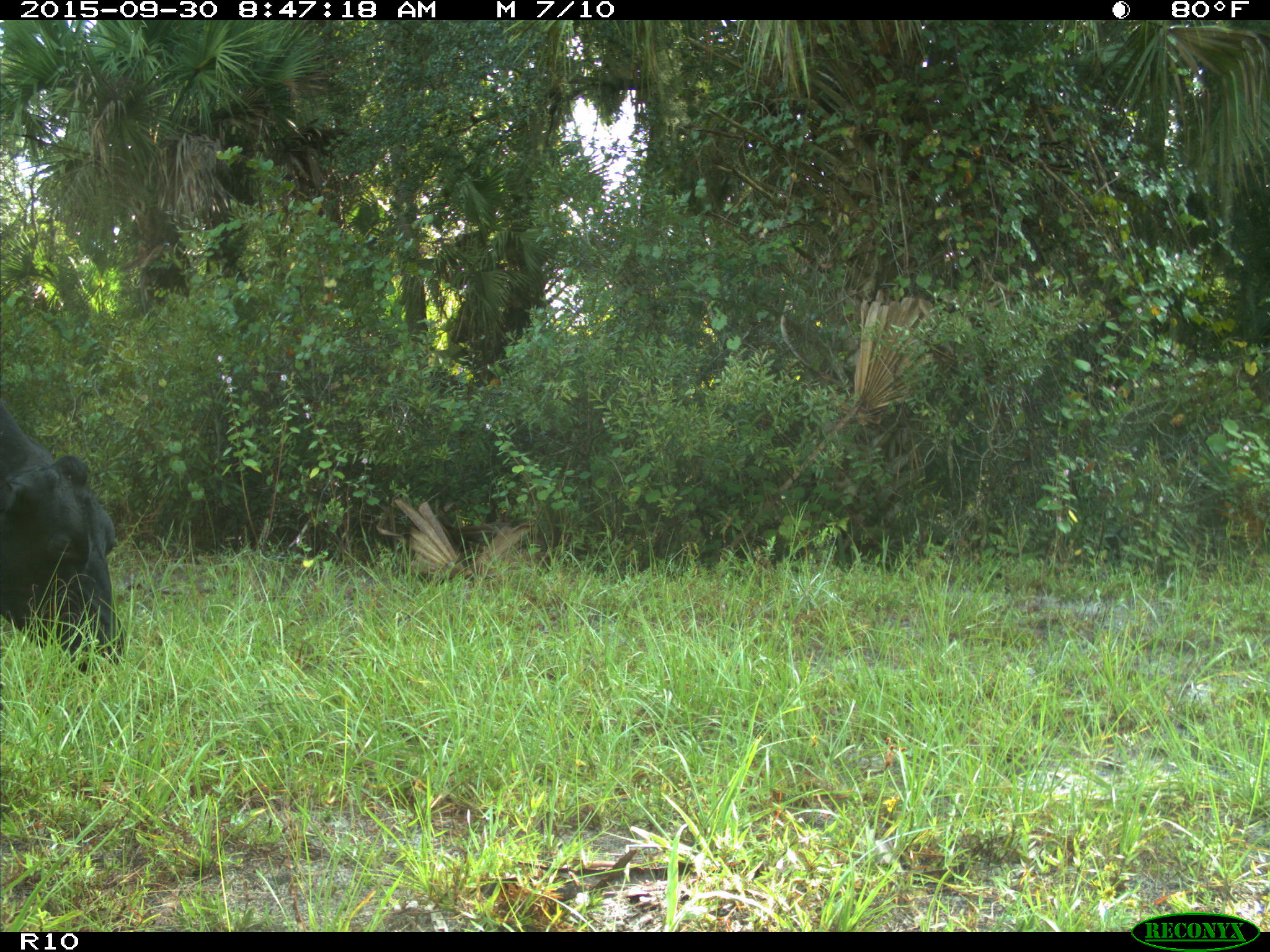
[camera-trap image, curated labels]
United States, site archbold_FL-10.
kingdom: Animalia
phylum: Chordata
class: Mammalia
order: Artiodactyla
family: Bovidae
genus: Bos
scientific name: Bos taurus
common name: domestic cow